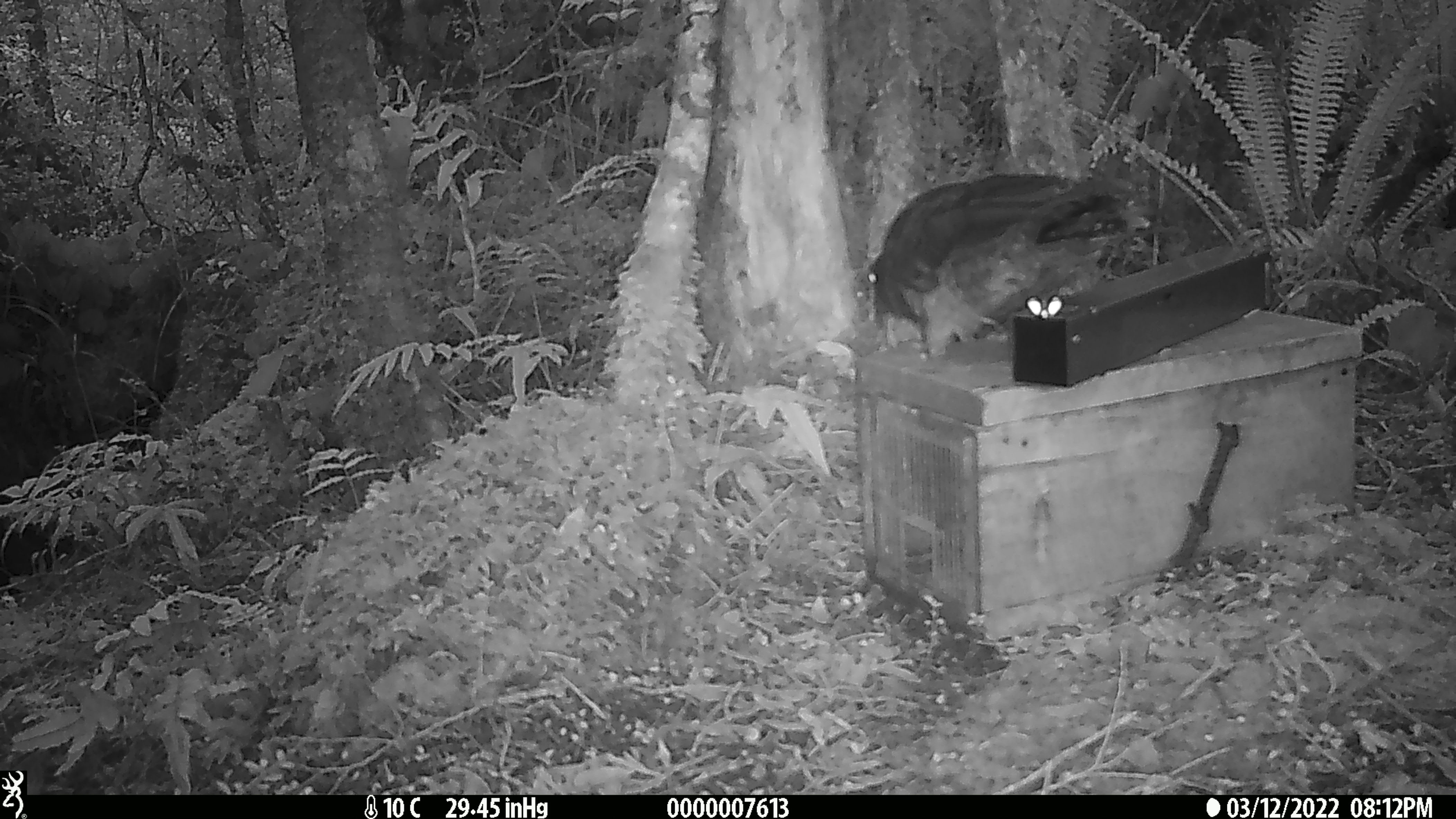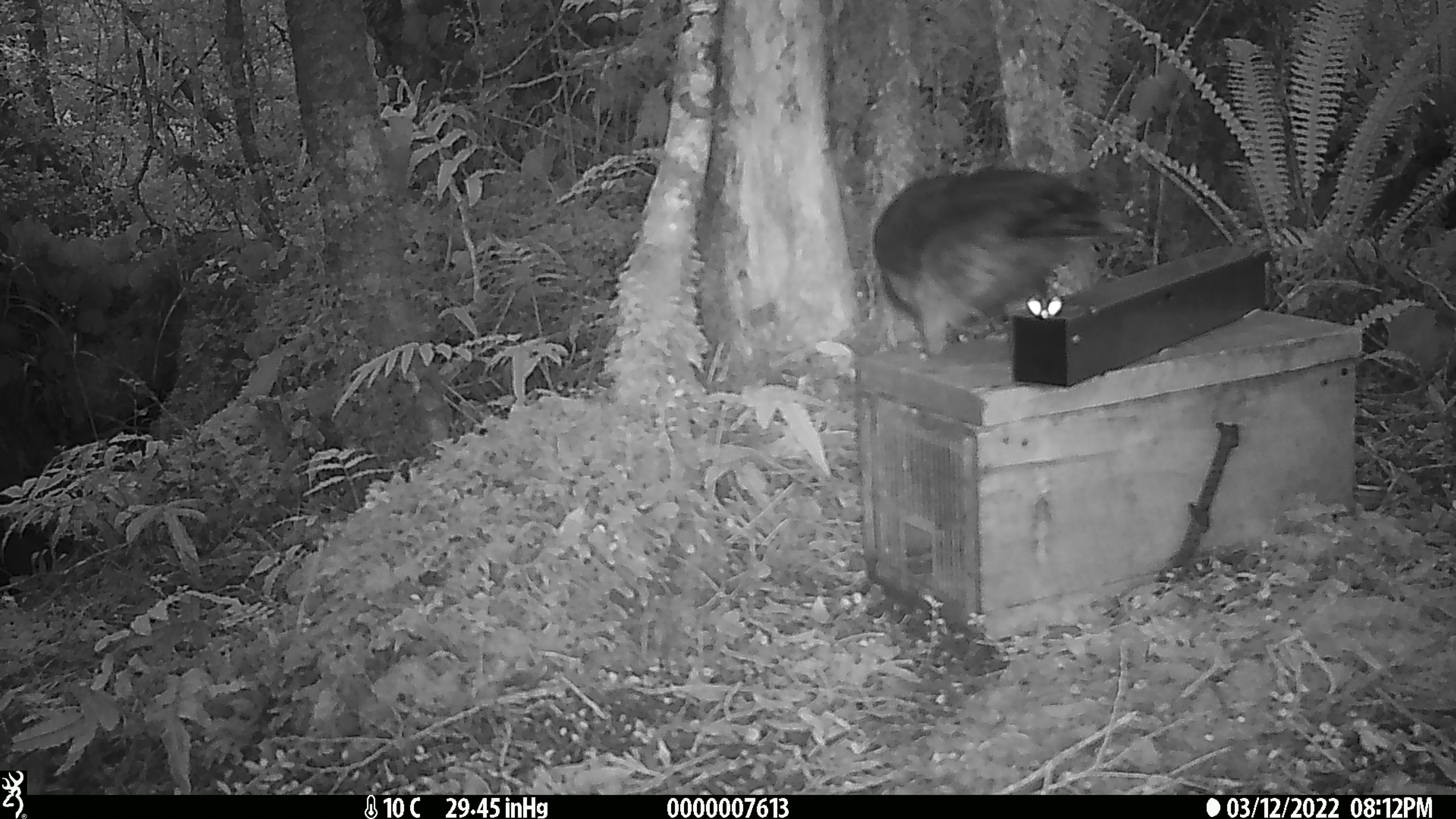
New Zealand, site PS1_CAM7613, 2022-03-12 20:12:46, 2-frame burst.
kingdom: Animalia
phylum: Chordata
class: Aves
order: Psittaciformes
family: Strigopidae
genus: Nestor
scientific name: Nestor notabilis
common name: kea